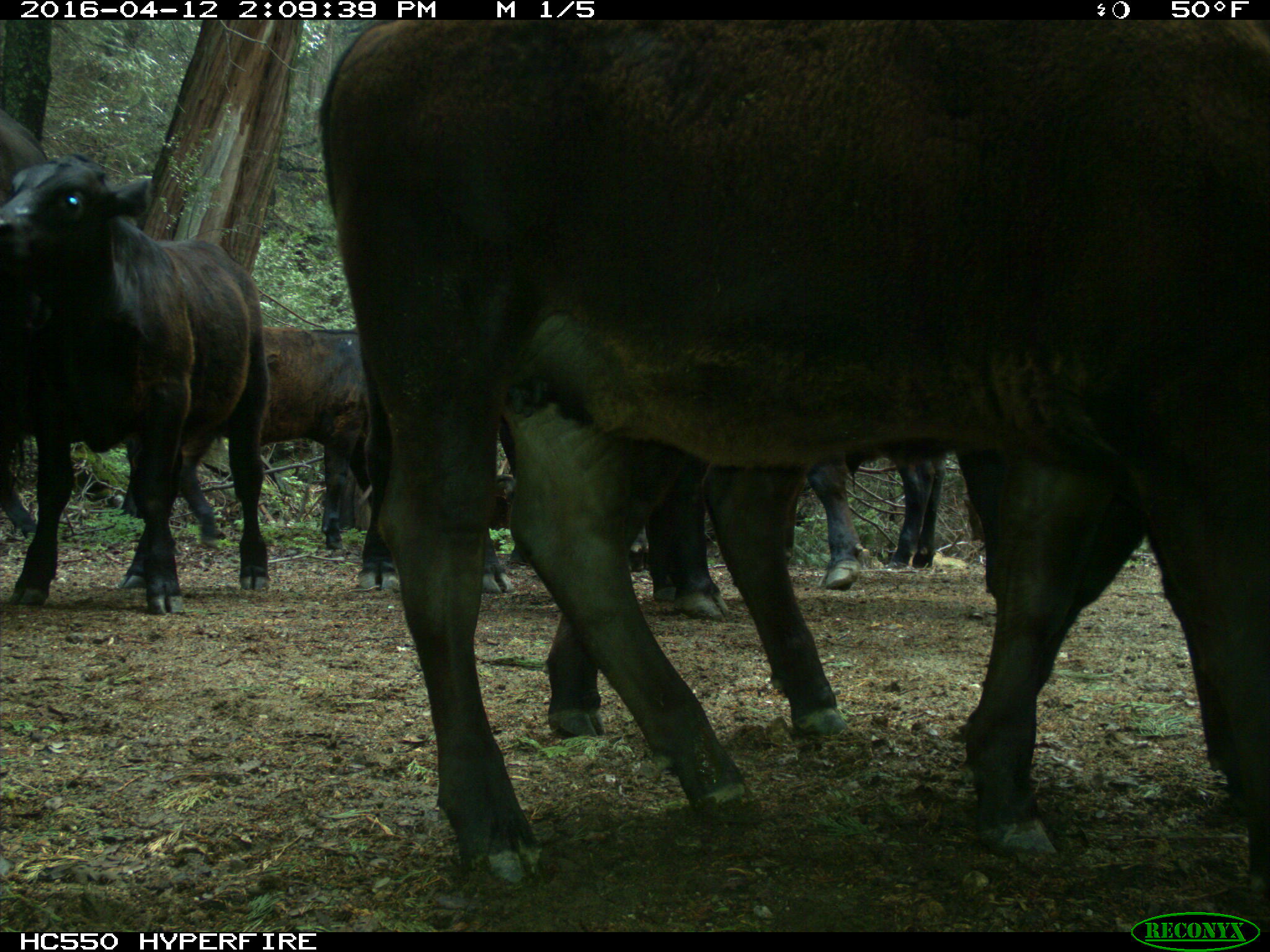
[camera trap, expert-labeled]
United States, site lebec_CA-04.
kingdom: Animalia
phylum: Chordata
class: Mammalia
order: Artiodactyla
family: Bovidae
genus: Bos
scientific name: Bos taurus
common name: domestic cow